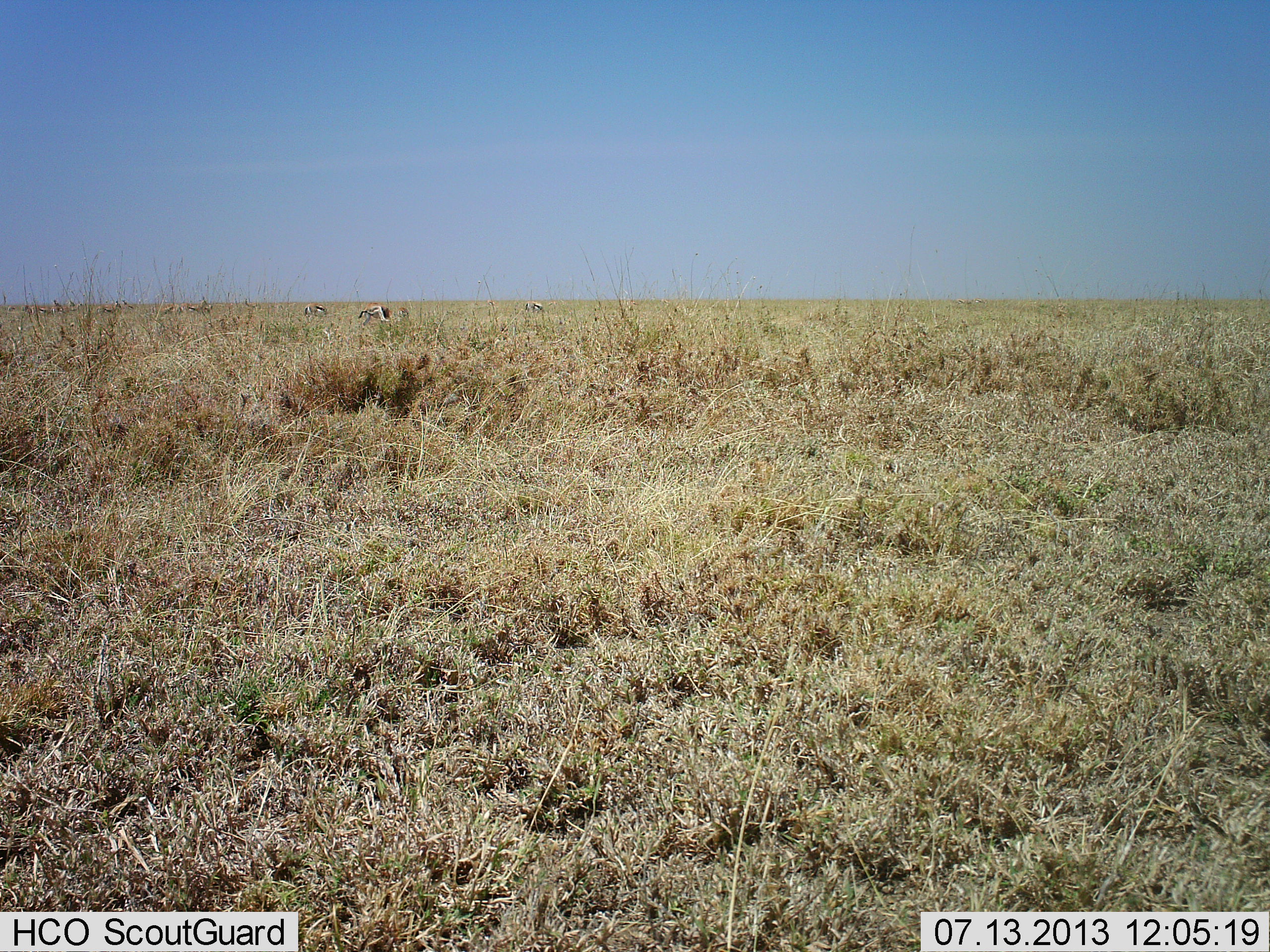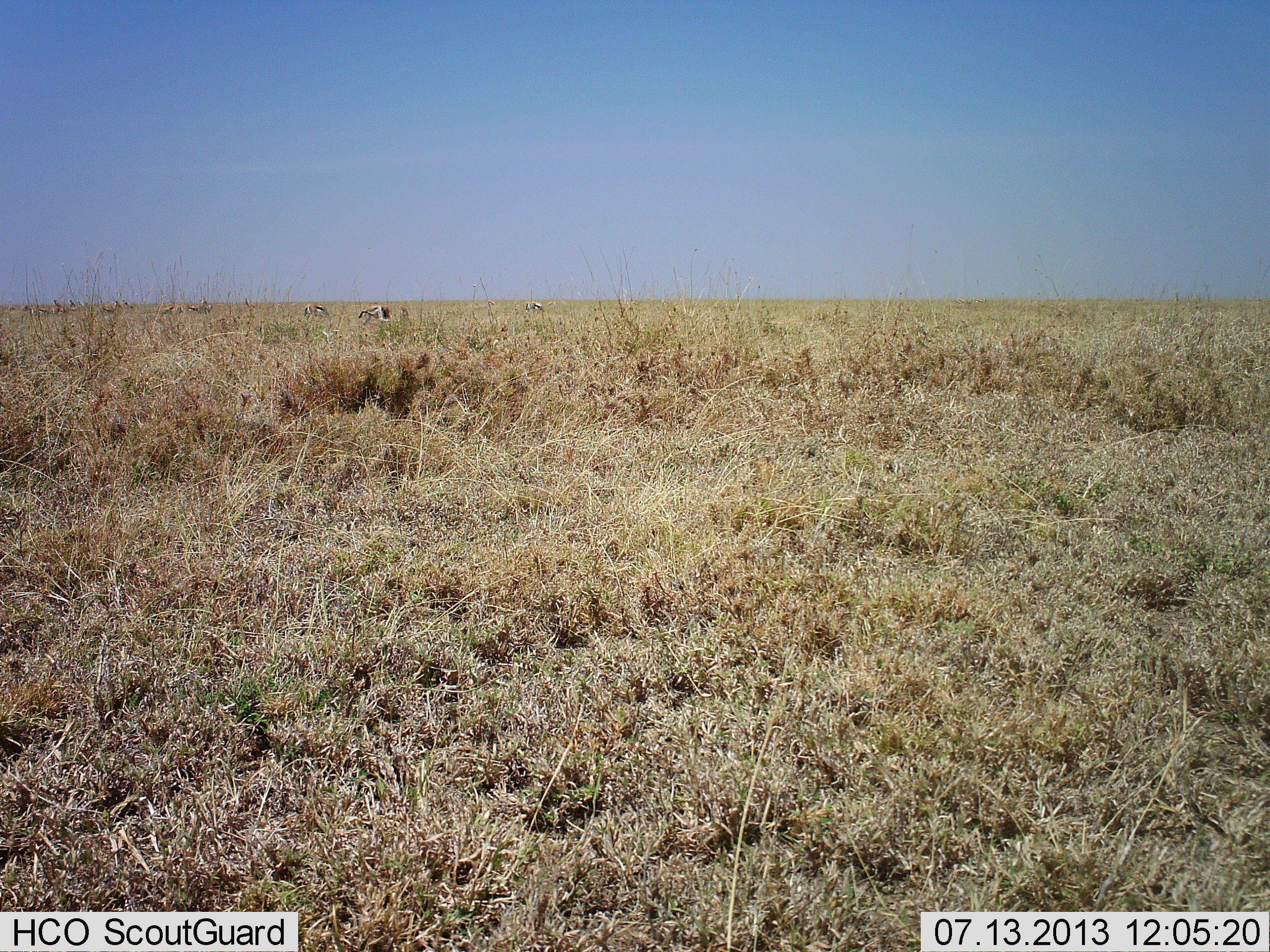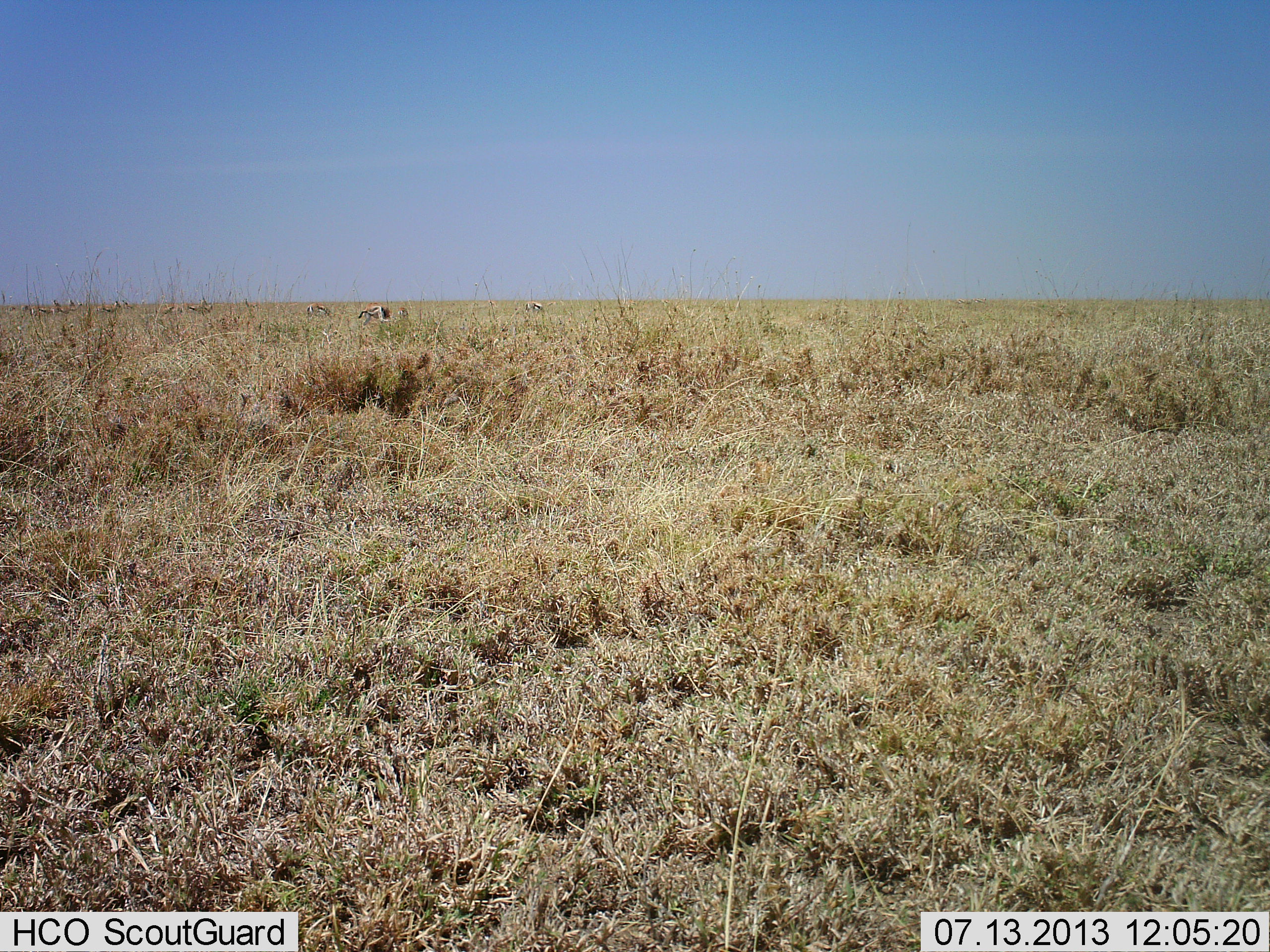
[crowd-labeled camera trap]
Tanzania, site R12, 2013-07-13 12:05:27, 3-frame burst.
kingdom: Animalia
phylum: Chordata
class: Mammalia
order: Artiodactyla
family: Bovidae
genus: Eudorcas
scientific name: Eudorcas thomsonii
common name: thomson's gazelle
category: gazellethomsons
Gazellethomsons (thomson's gazelle) (Eudorcas thomsonii), count 8. Behavior (volunteer vote fractions): standing 75%, resting 0%, moving 12%, interacting 0%. Young present (vote fraction): 0%. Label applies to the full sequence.